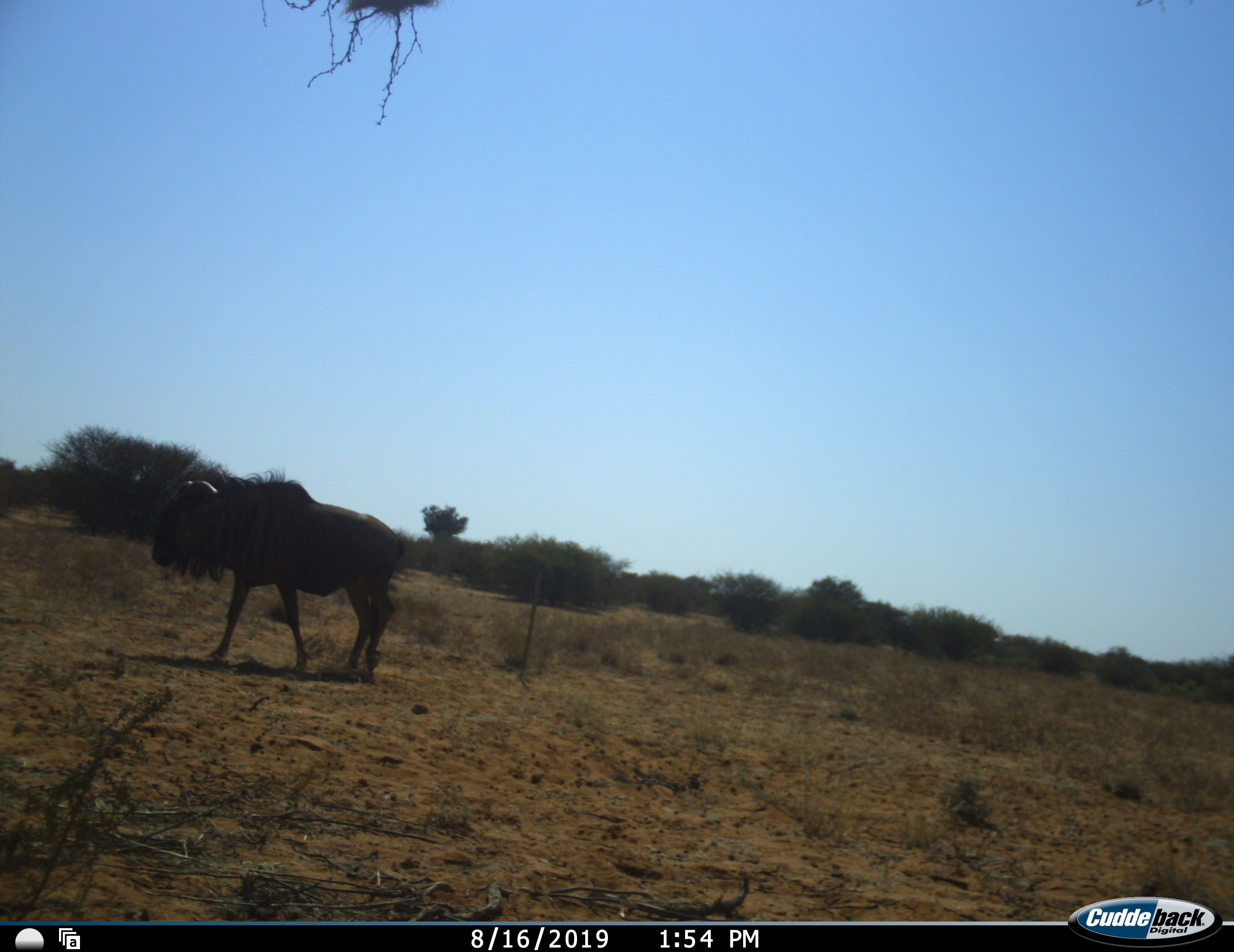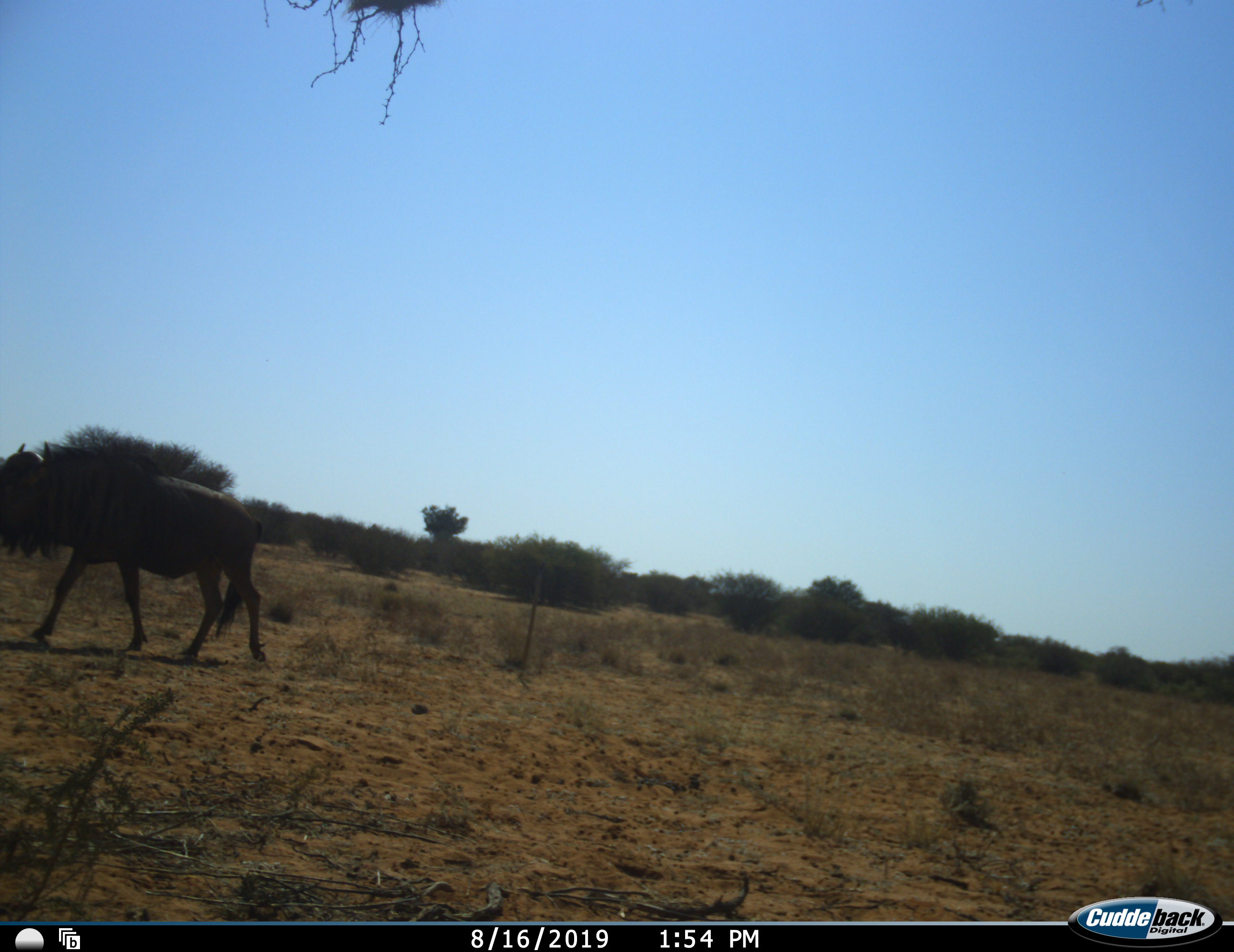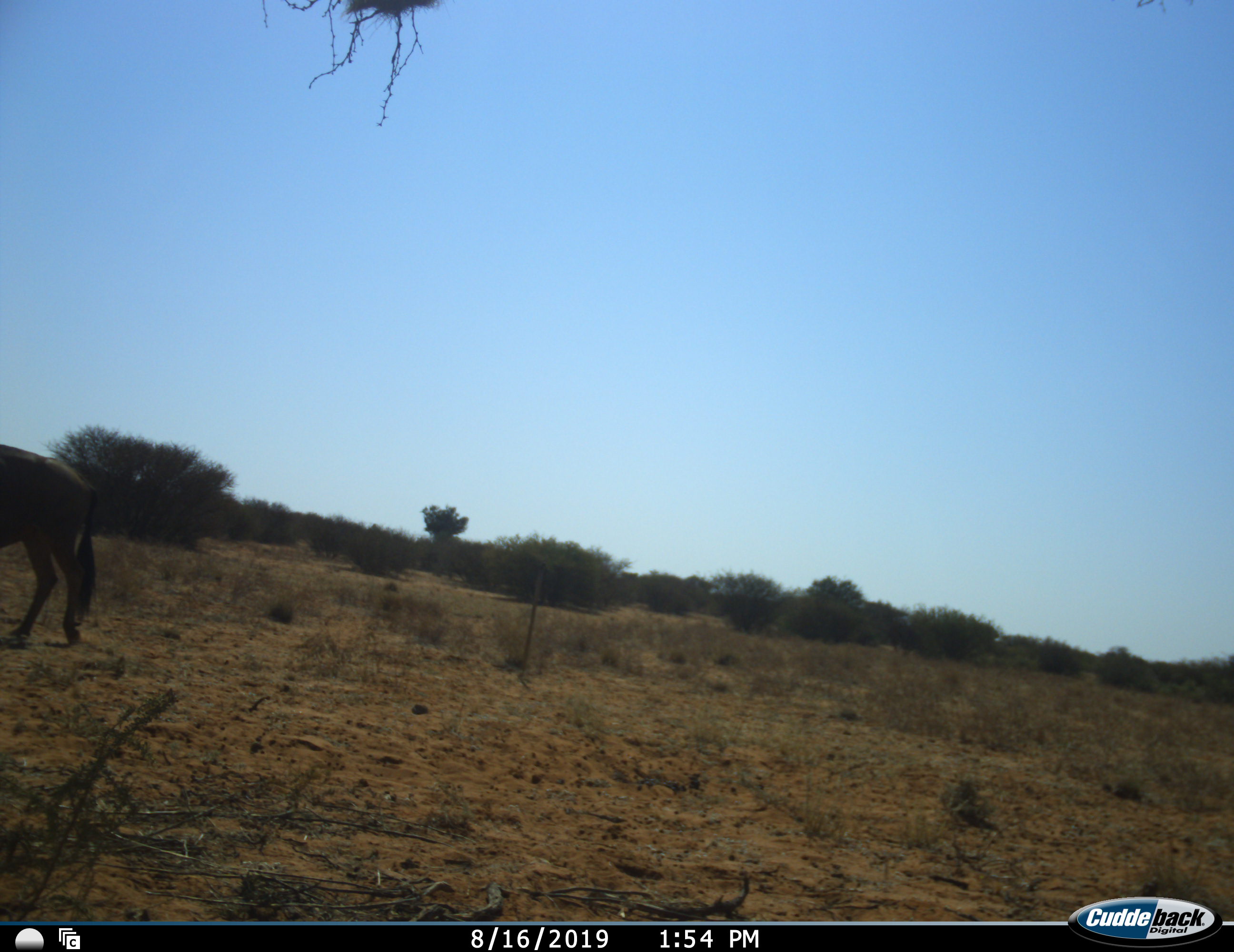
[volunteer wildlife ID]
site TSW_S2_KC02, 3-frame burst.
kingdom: Animalia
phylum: Chordata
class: Mammalia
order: Artiodactyla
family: Bovidae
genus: Connochaetes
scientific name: Connochaetes taurinus taurinus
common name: blue wildebeest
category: wildebeestblue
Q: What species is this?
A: Wildebeestblue (blue wildebeest) (Connochaetes taurinus taurinus).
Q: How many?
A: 1.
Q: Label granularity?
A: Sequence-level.